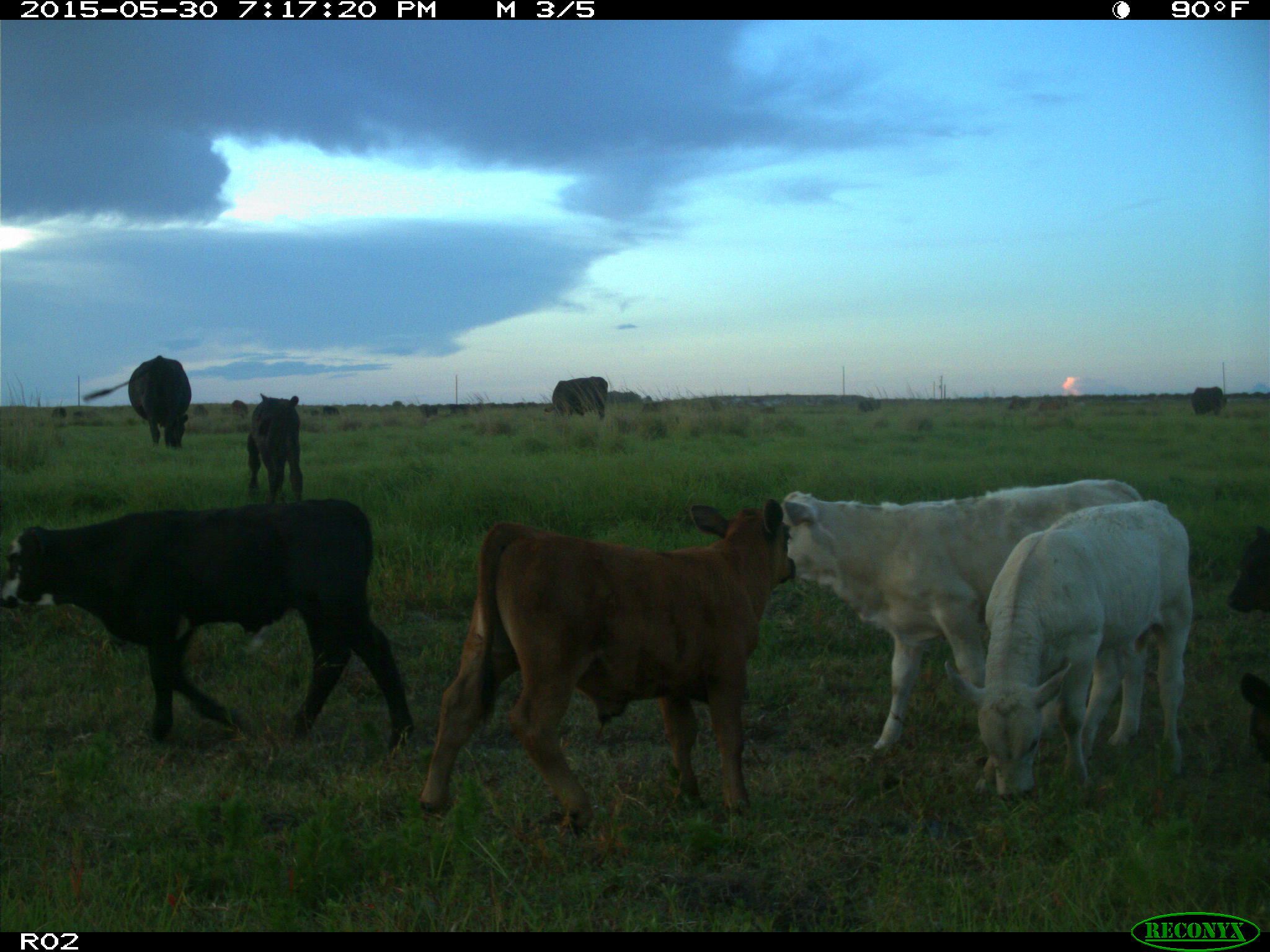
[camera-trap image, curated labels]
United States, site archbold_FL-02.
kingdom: Animalia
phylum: Chordata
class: Mammalia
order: Artiodactyla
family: Bovidae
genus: Bos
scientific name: Bos taurus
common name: domestic cow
Bos taurus (domestic cow).